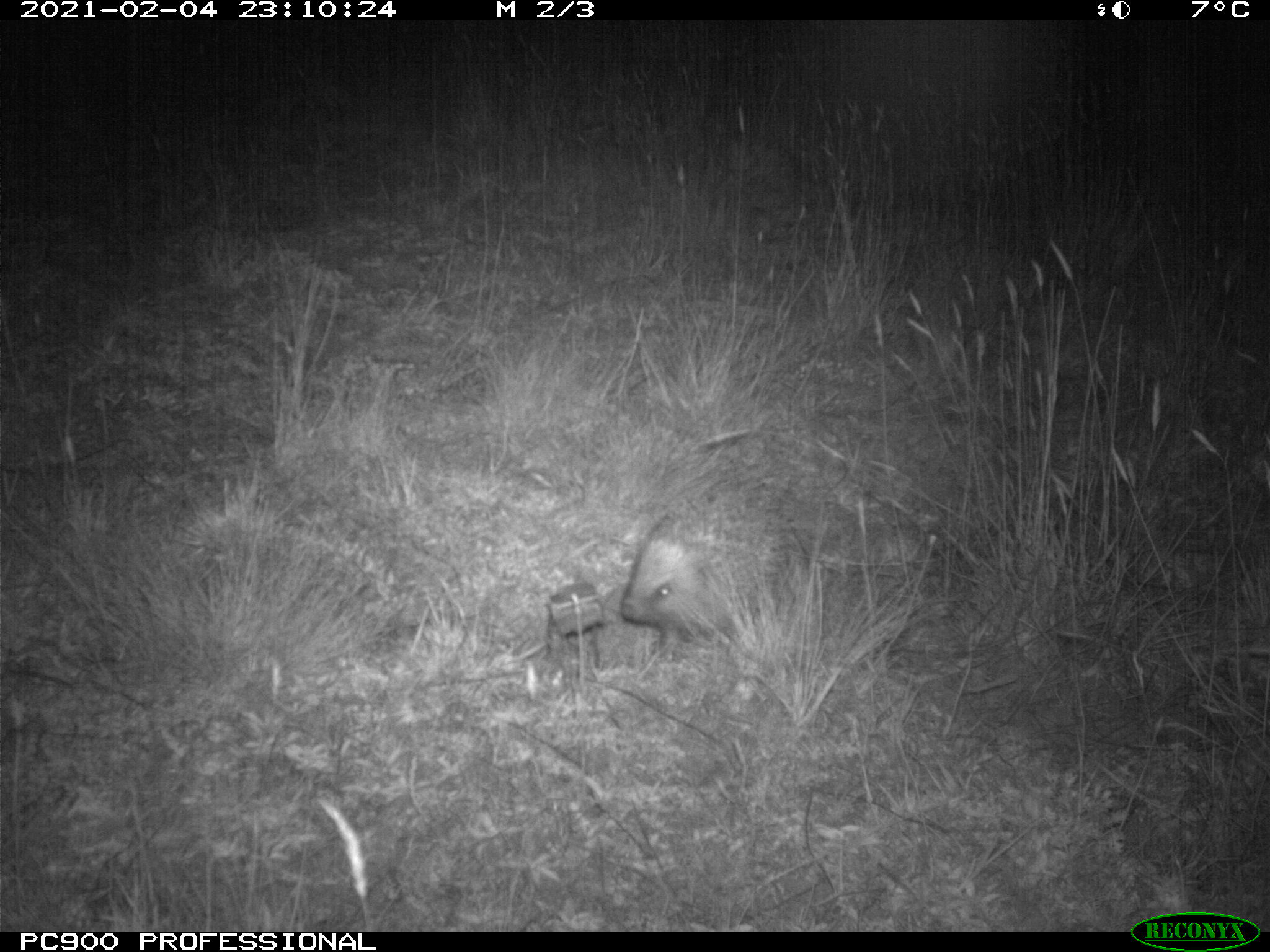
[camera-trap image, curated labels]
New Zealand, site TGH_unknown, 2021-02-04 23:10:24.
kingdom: Animalia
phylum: Chordata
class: Mammalia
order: Eulipotyphla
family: Erinaceidae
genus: Erinaceus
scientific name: Erinaceus europaeus europaeus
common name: european hedgehog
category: hedgehog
Hedgehog (european hedgehog) (Erinaceus europaeus europaeus).